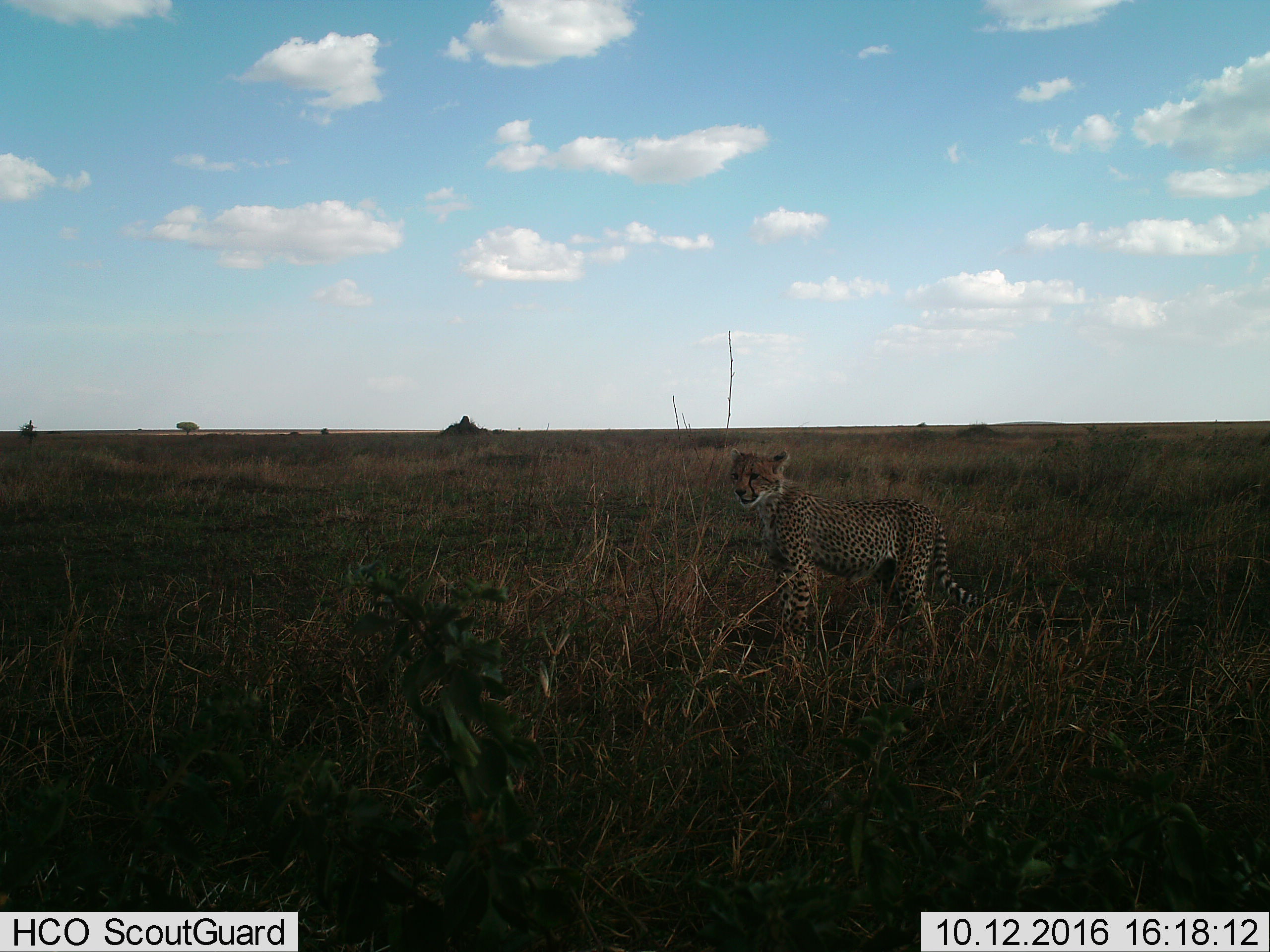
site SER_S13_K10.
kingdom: Animalia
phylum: Chordata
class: Mammalia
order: Carnivora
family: Felidae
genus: Acinonyx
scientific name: Acinonyx jubatus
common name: cheetah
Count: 1.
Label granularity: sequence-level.